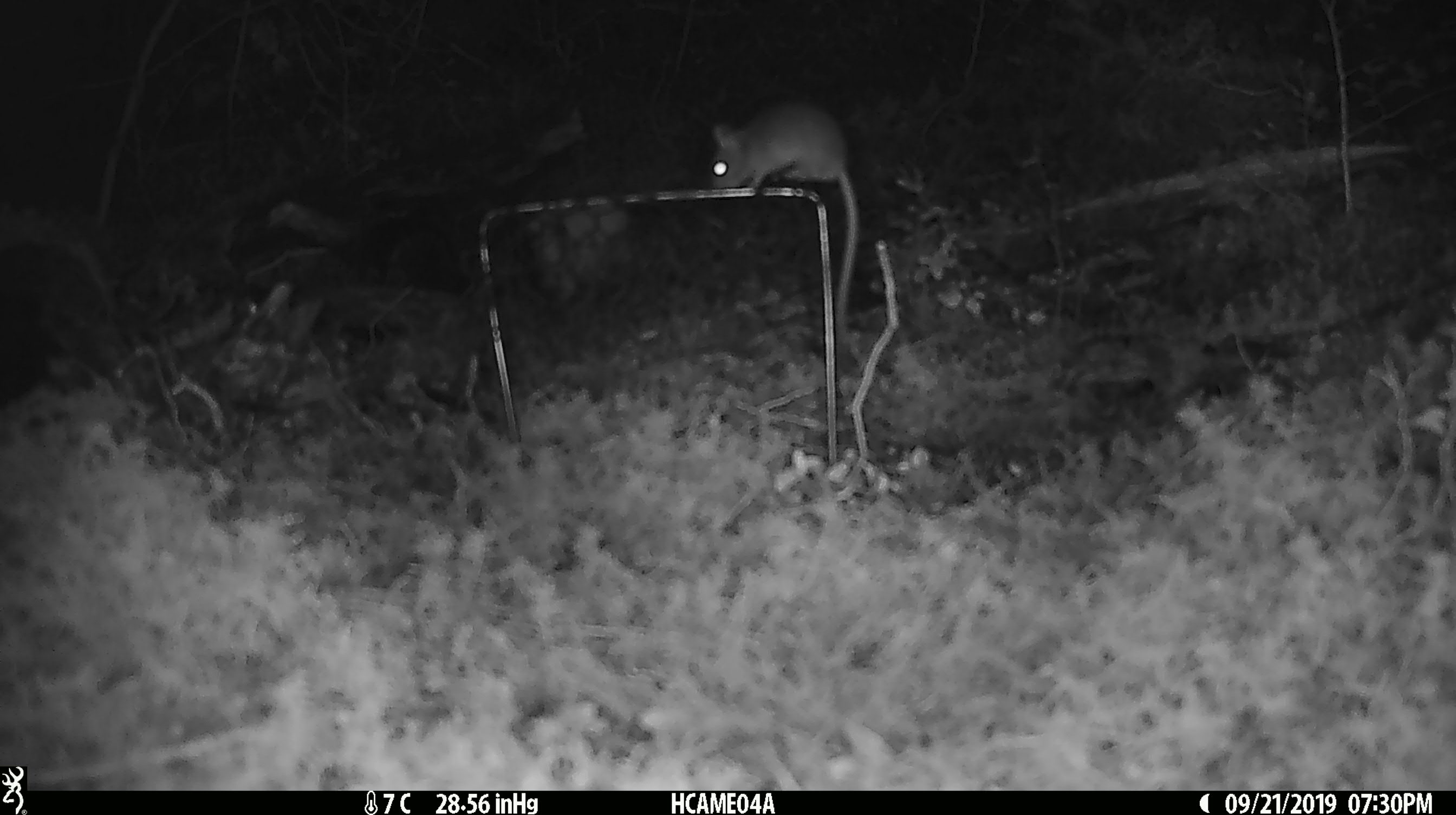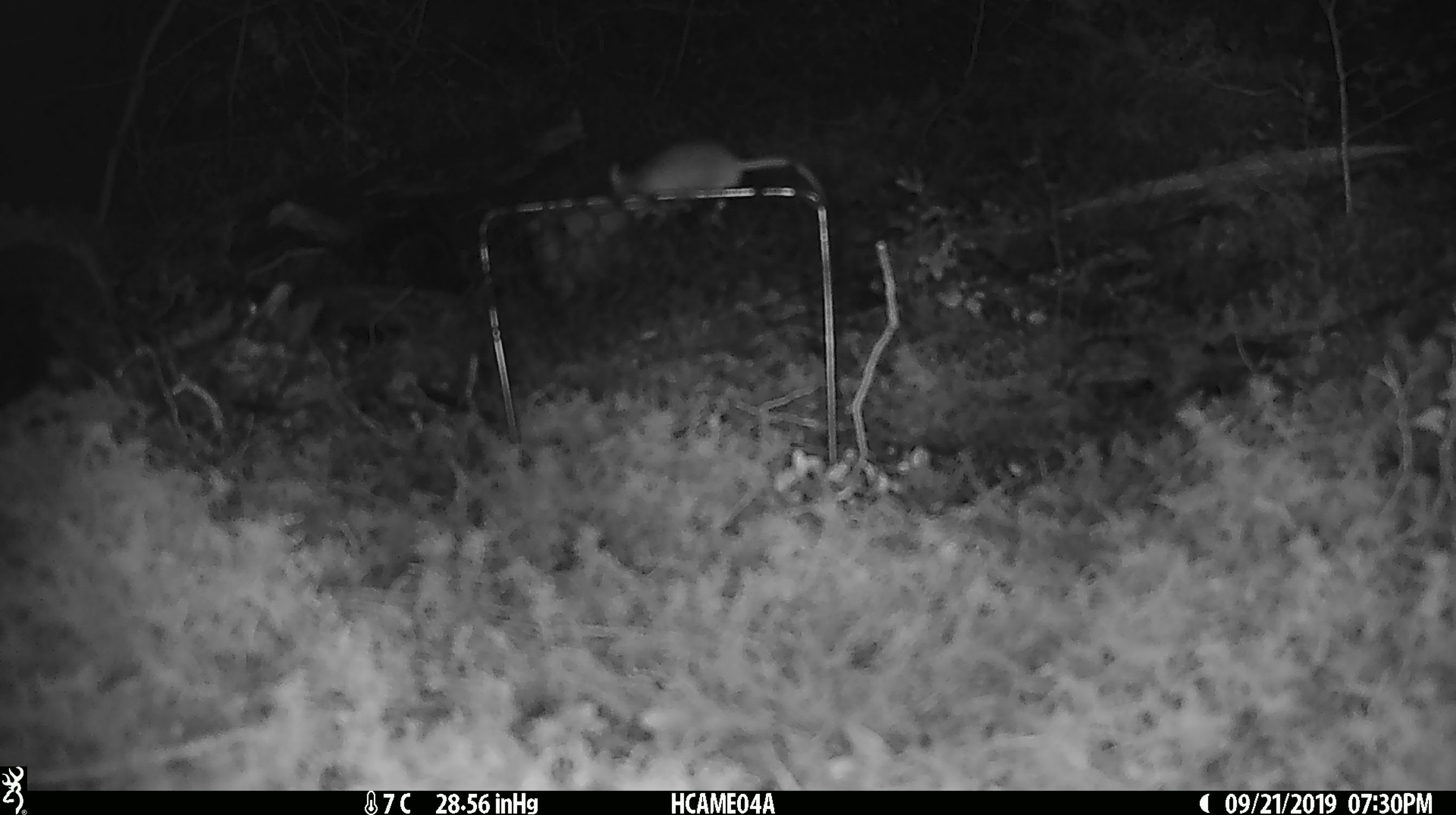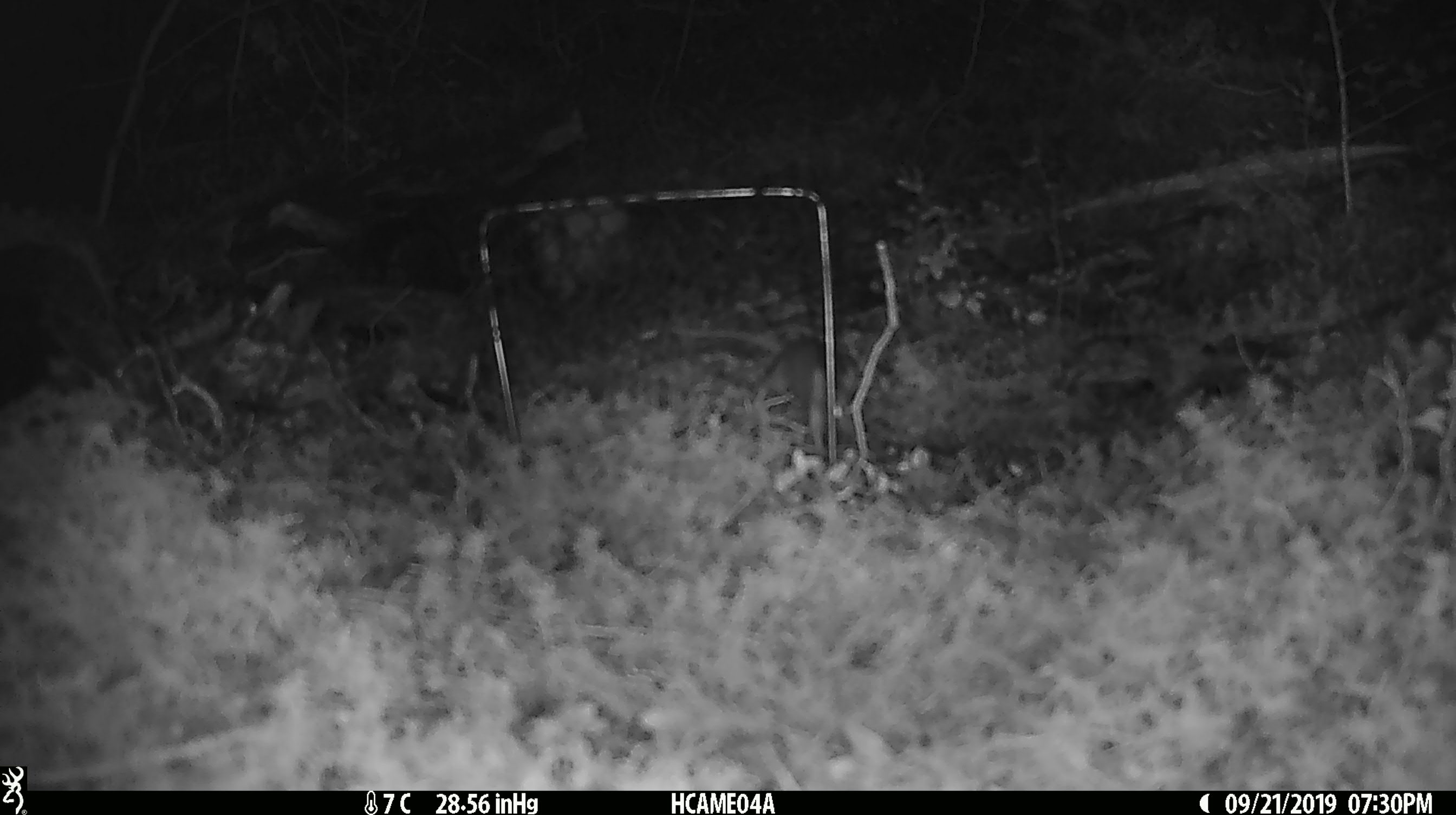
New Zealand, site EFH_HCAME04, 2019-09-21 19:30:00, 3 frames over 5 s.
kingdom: Animalia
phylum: Chordata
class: Mammalia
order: Rodentia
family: Muridae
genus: Mus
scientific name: Mus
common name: mouse